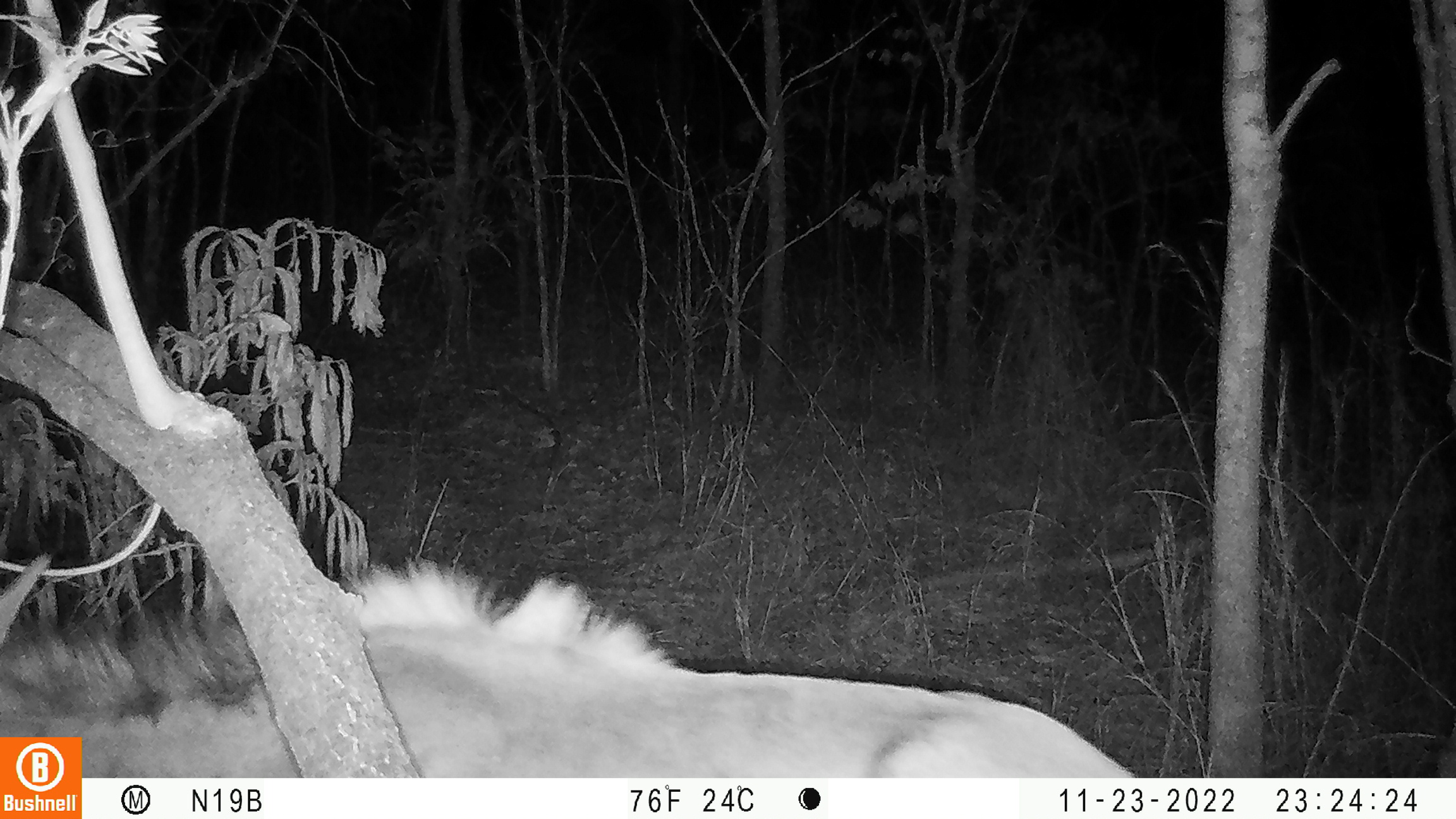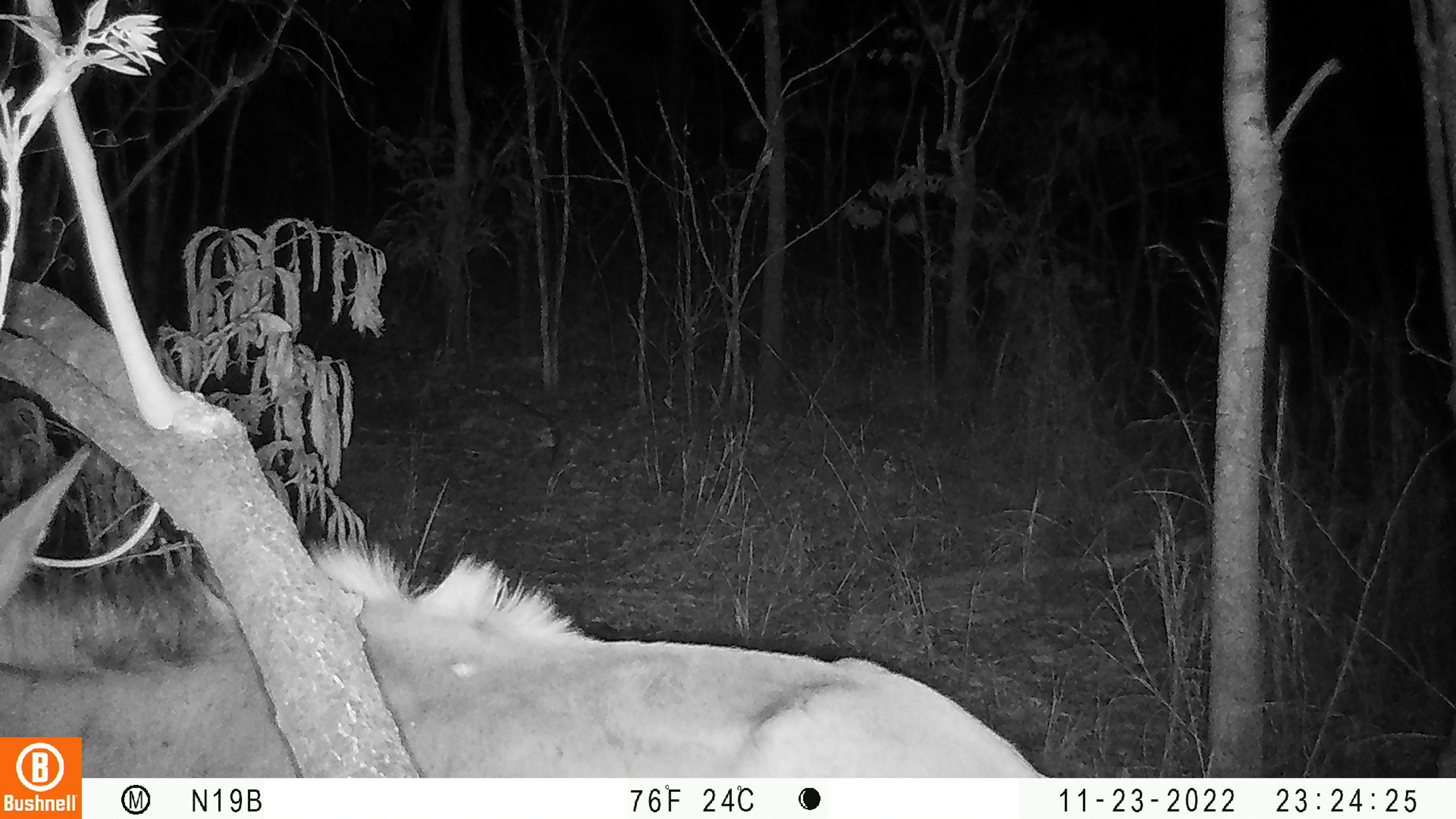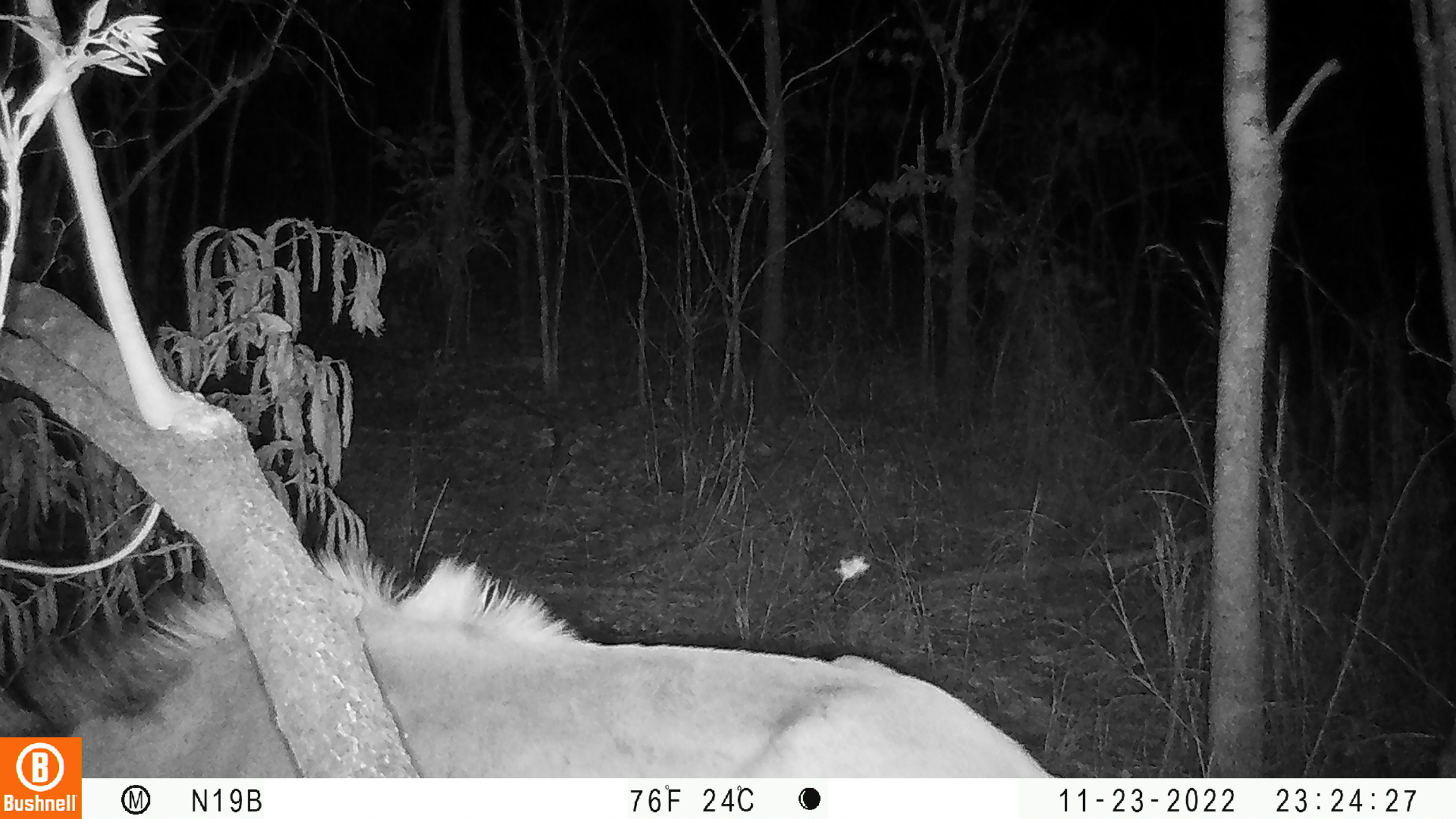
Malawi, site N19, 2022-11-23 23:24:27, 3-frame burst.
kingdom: Animalia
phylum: Chordata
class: Mammalia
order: Artiodactyla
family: Bovidae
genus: Hippotragus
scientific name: Hippotragus niger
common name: sable antelope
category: sable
Sable (sable antelope) (Hippotragus niger), count 1.